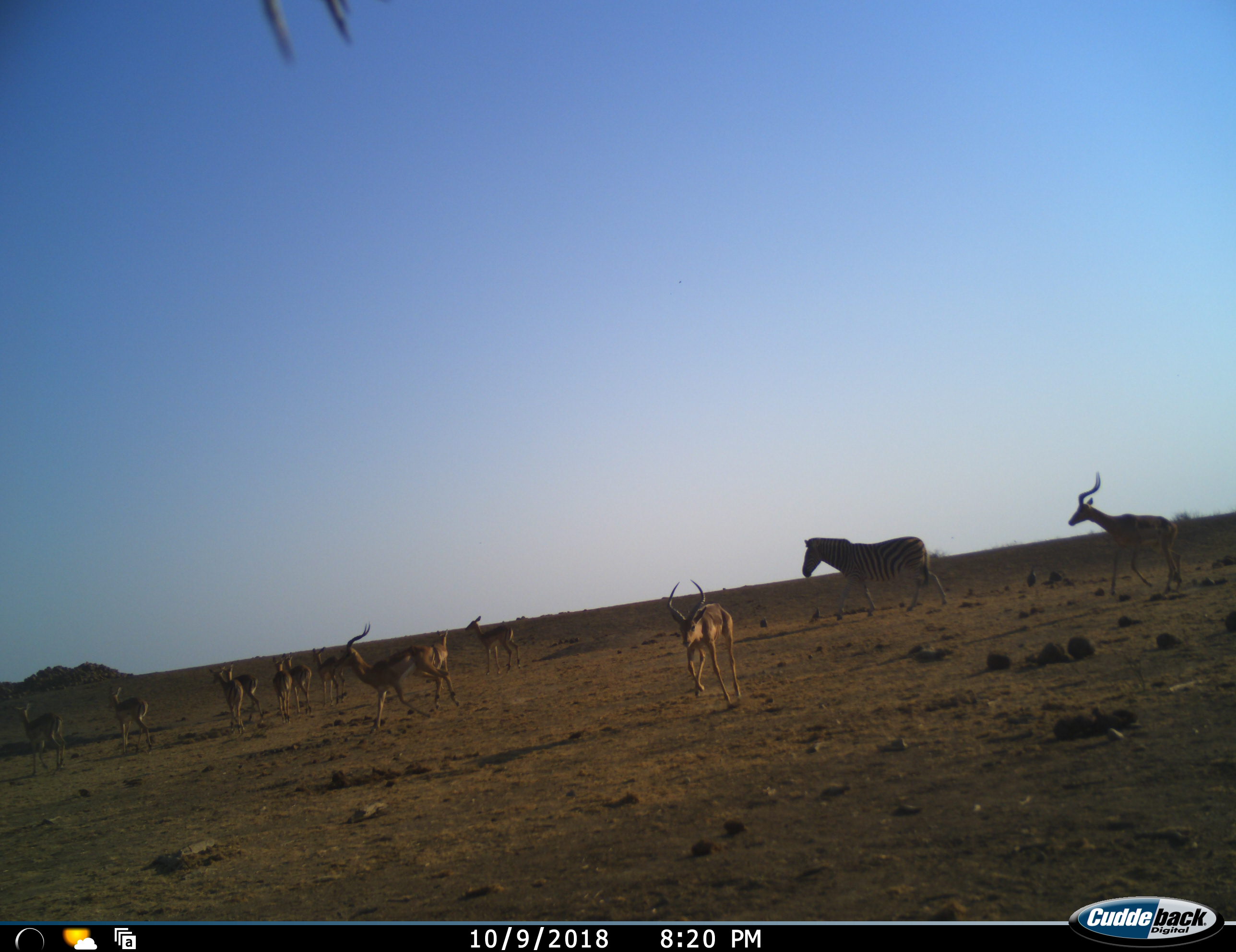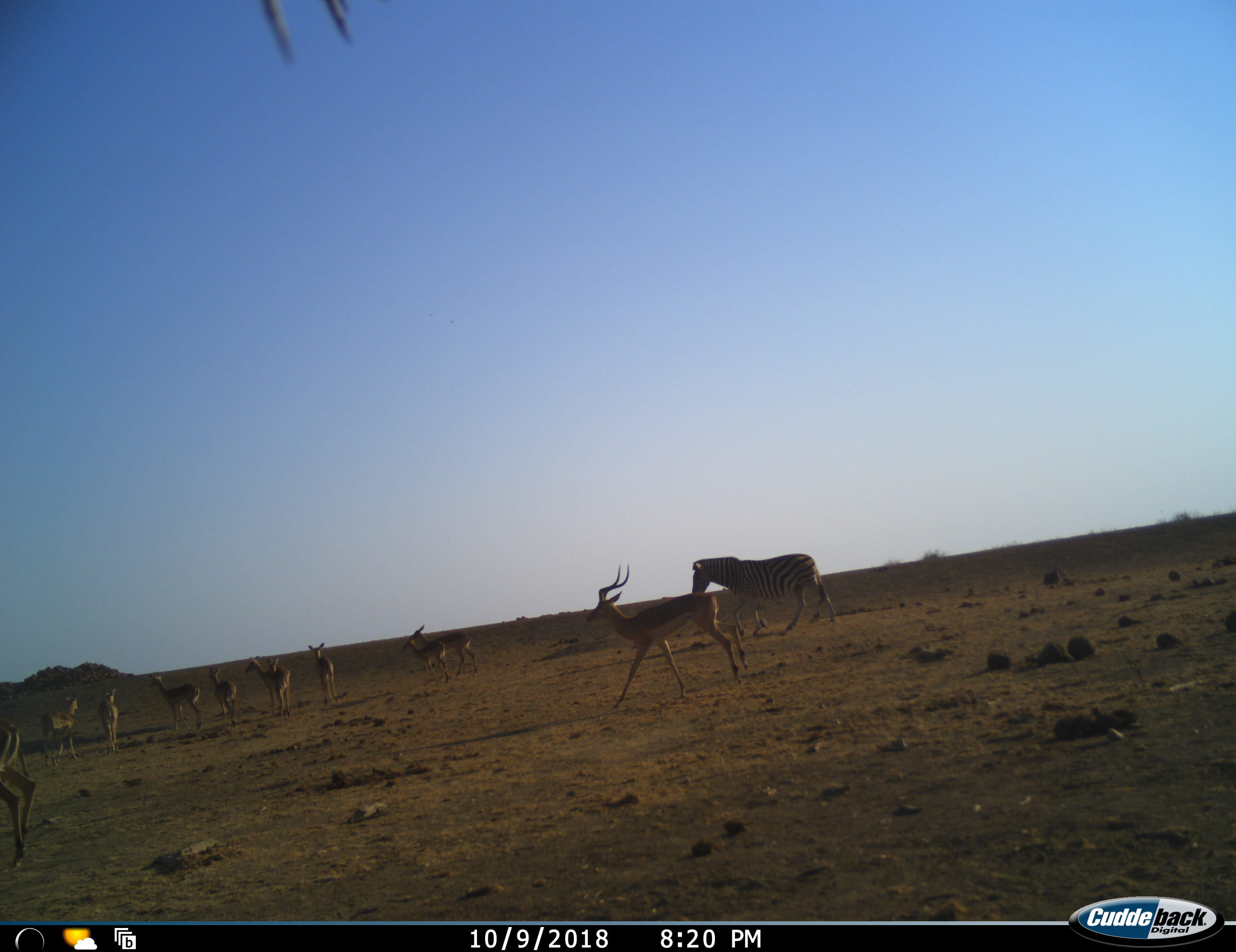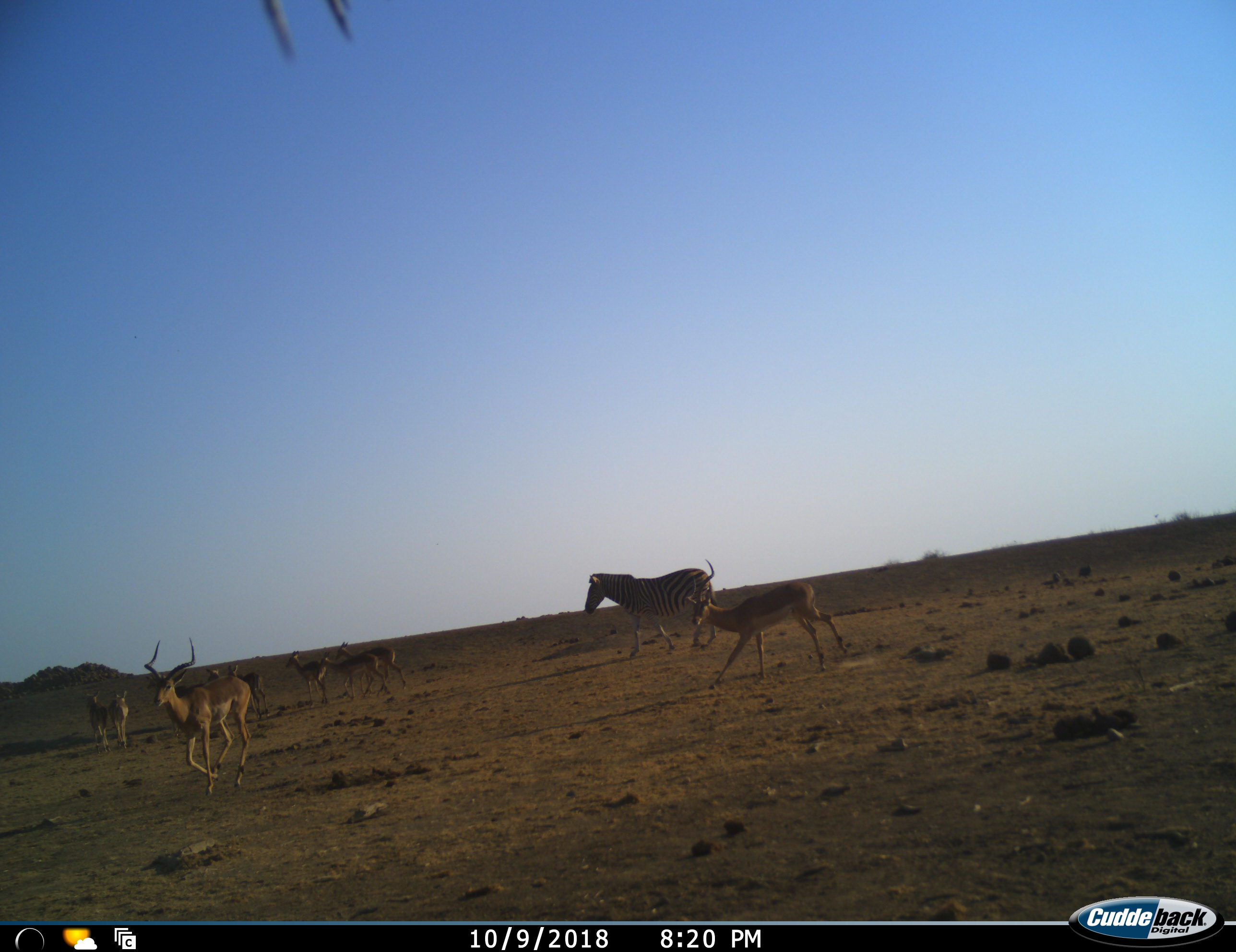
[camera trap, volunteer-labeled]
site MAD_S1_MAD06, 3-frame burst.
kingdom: Animalia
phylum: Chordata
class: Mammalia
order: Artiodactyla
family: Bovidae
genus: Aepyceros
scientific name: Aepyceros melampus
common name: impala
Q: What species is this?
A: Impala (Aepyceros melampus).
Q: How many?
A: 11-50.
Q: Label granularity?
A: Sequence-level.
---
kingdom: Animalia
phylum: Chordata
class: Mammalia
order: Perissodactyla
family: Equidae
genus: Equus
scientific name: Equus quagga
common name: plains zebra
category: zebraplains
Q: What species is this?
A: Zebraplains (plains zebra) (Equus quagga).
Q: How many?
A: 1.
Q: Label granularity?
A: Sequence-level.